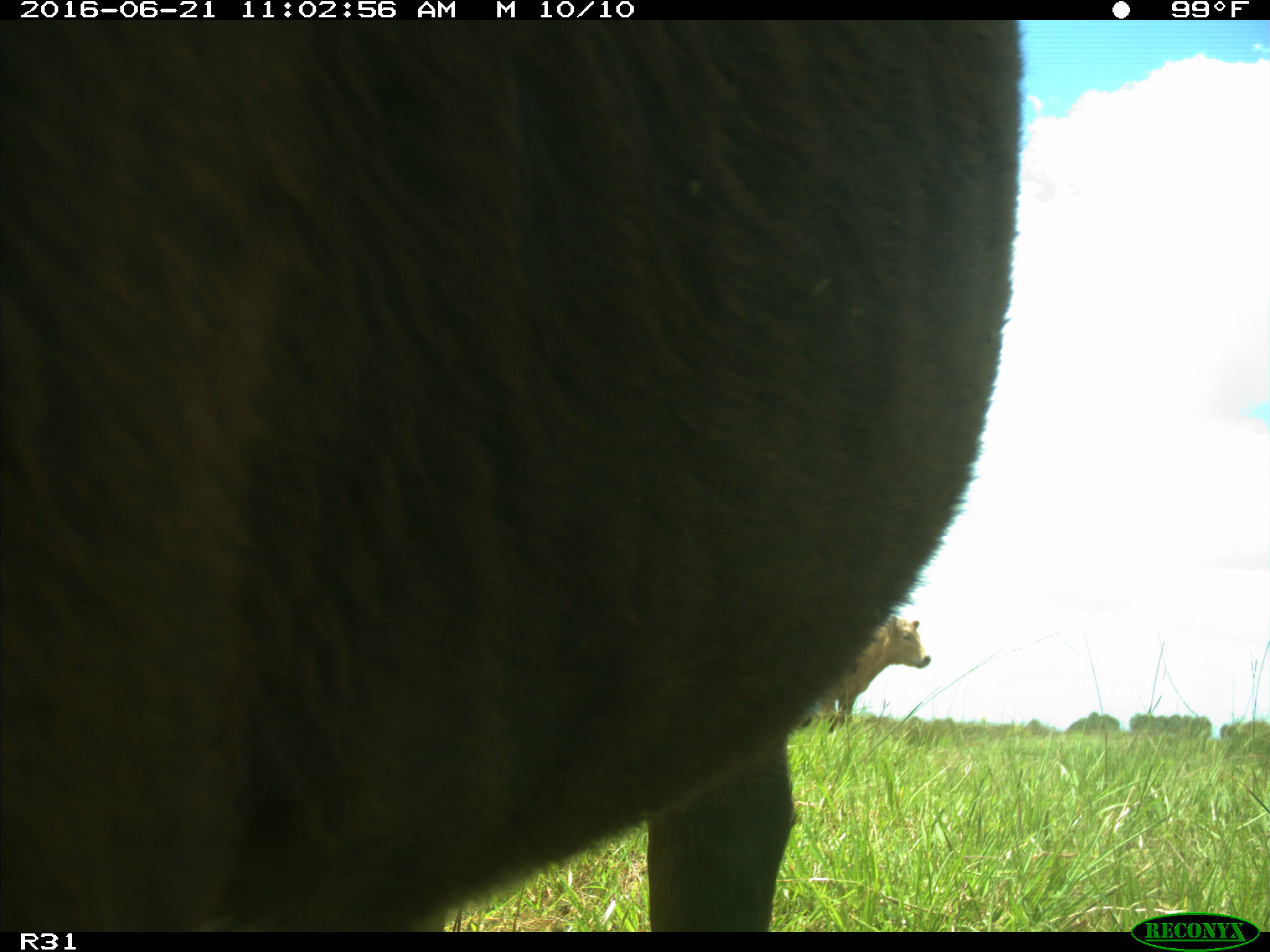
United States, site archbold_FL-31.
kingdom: Animalia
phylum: Chordata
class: Mammalia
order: Artiodactyla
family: Bovidae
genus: Bos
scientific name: Bos taurus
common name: domestic cow